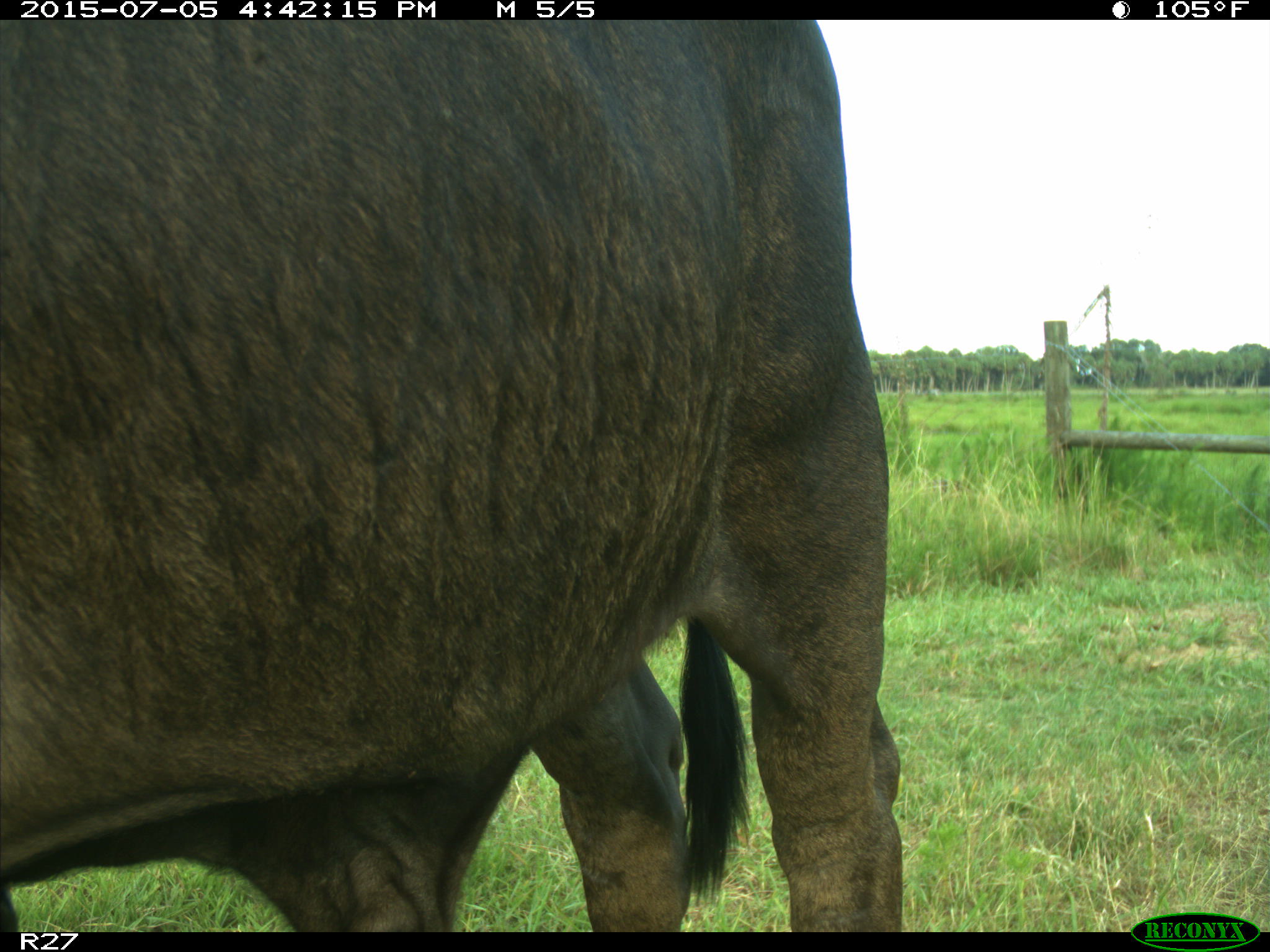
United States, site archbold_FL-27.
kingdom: Animalia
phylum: Chordata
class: Mammalia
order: Artiodactyla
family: Bovidae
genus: Bos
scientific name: Bos taurus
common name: domestic cow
Bos taurus (domestic cow).